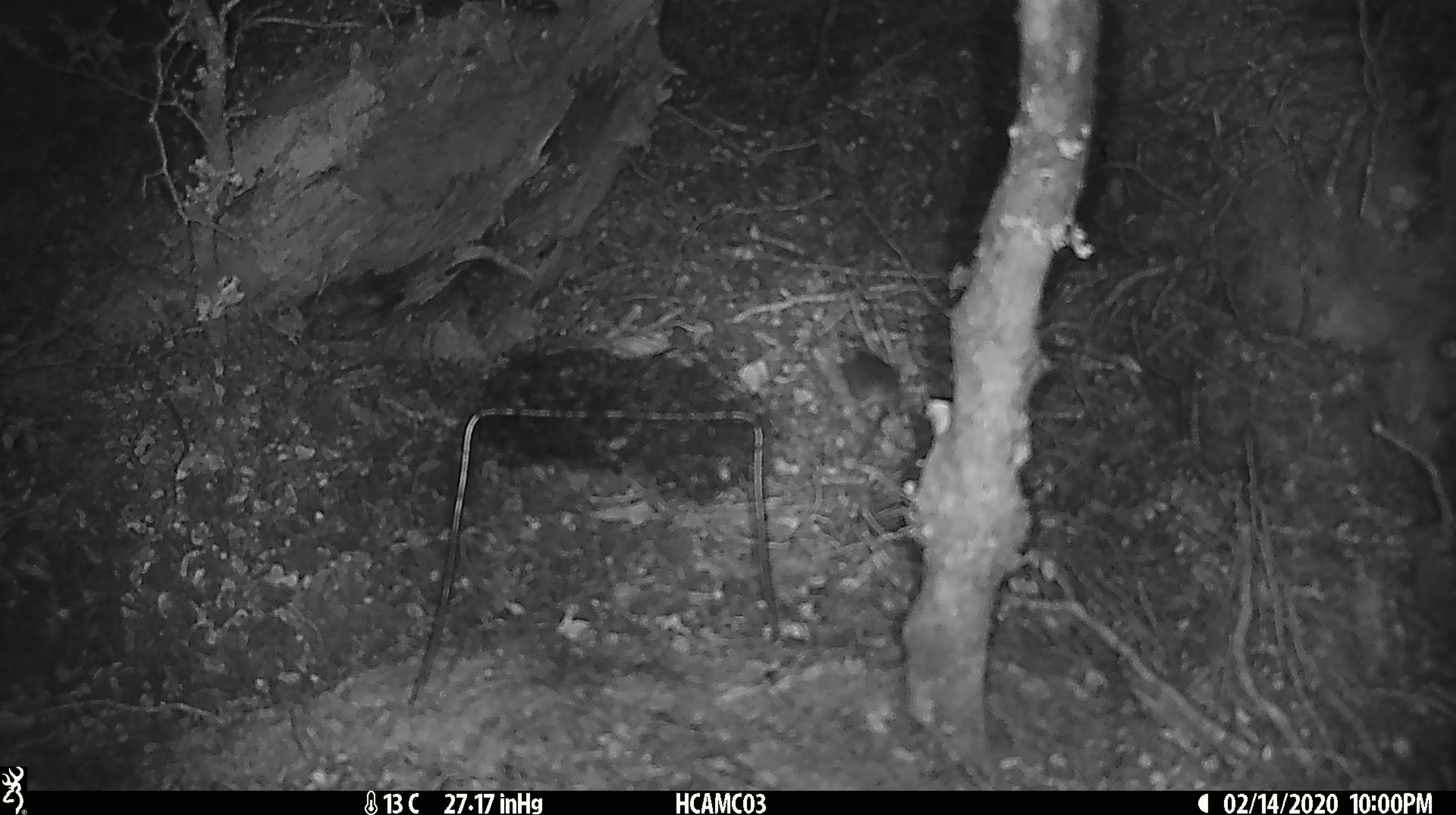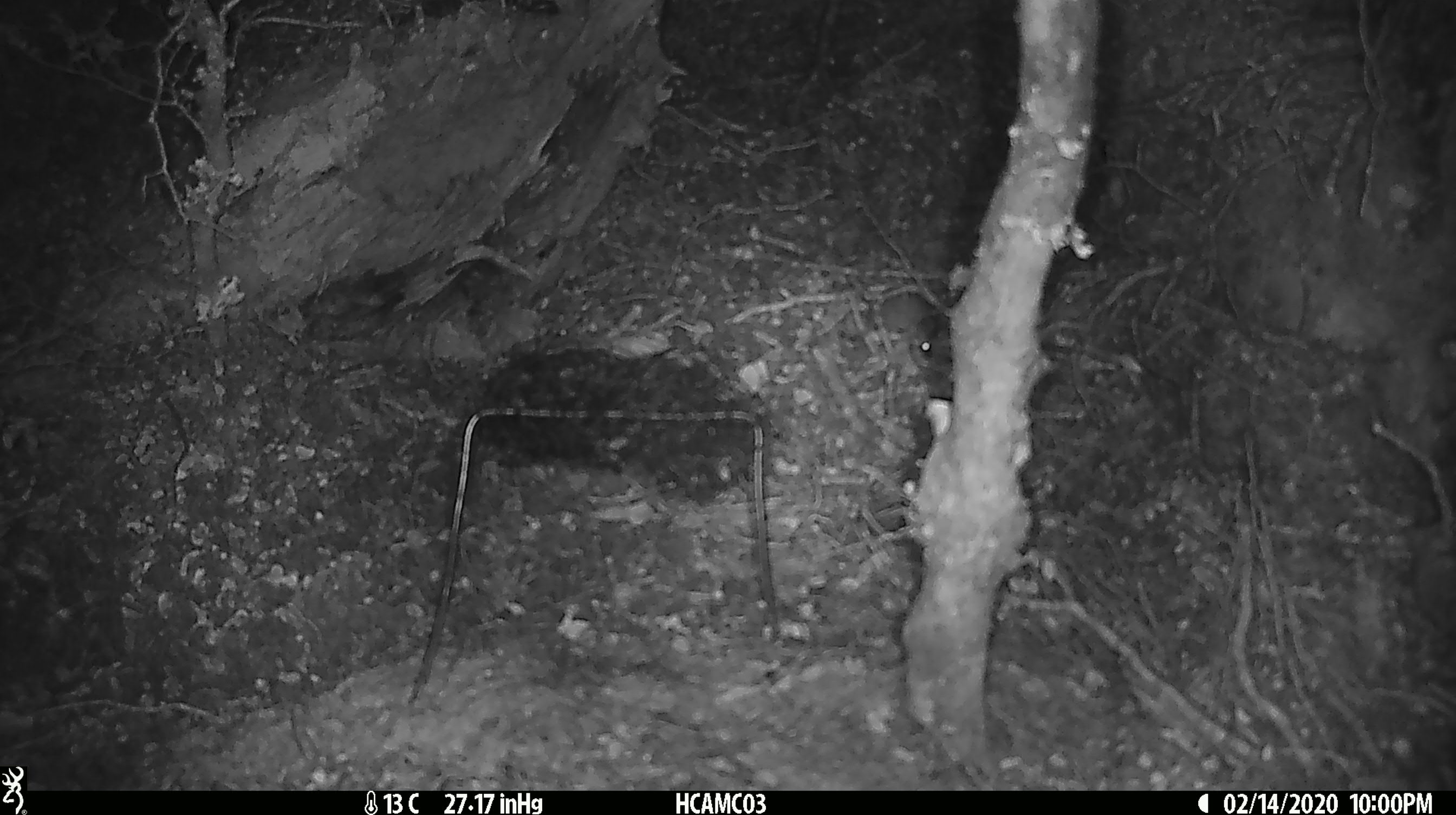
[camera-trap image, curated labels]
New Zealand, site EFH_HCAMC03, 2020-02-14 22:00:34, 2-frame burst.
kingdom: Animalia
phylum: Chordata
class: Mammalia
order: Rodentia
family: Muridae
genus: Mus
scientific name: Mus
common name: mouse